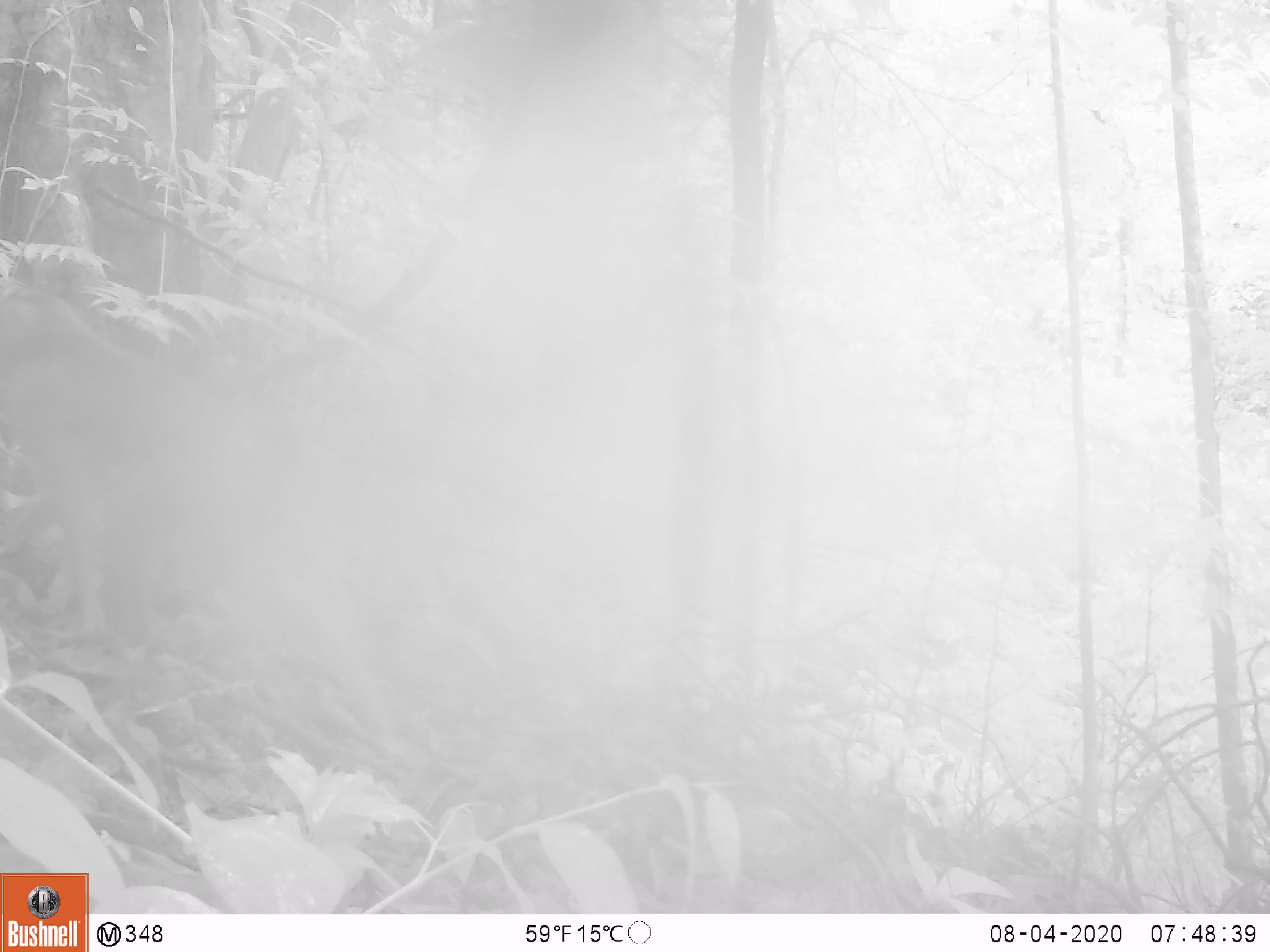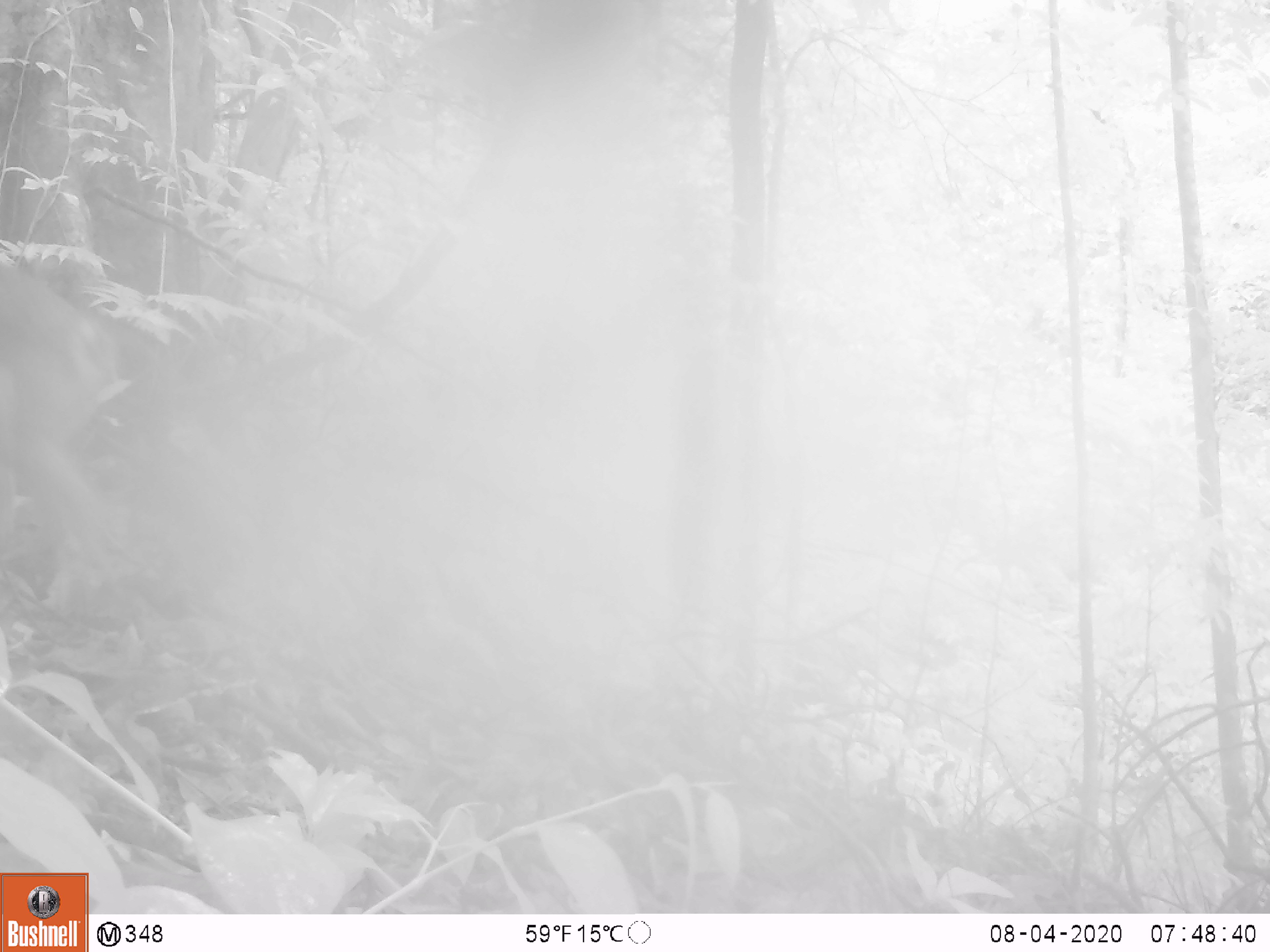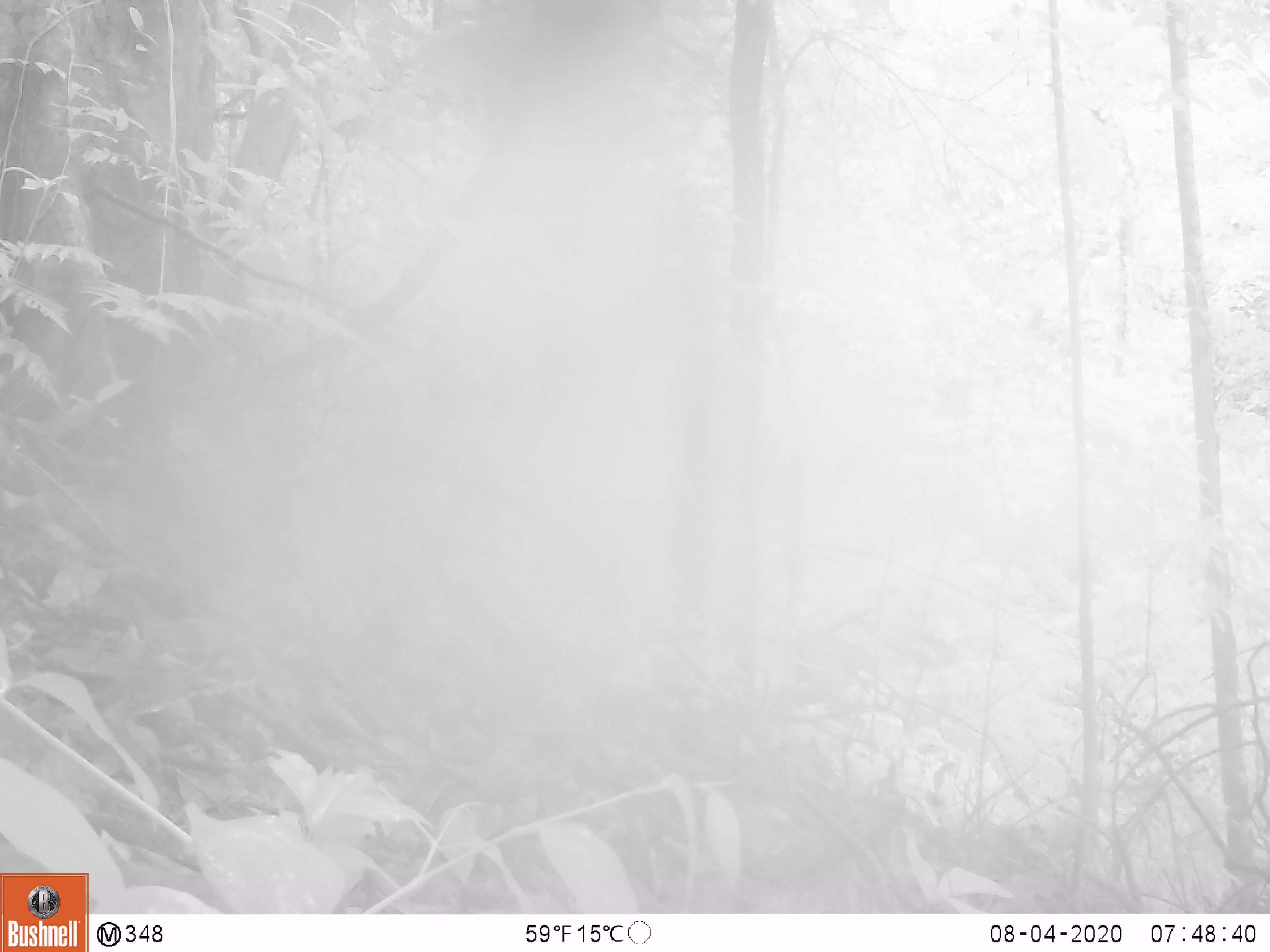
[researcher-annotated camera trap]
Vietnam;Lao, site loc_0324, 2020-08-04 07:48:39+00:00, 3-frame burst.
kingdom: Animalia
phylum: Chordata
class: Mammalia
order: Primates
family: Cercopithecidae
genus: Macaca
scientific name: Macaca nemestrina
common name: pig-tailed macaque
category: pig tailed macaque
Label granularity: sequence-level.